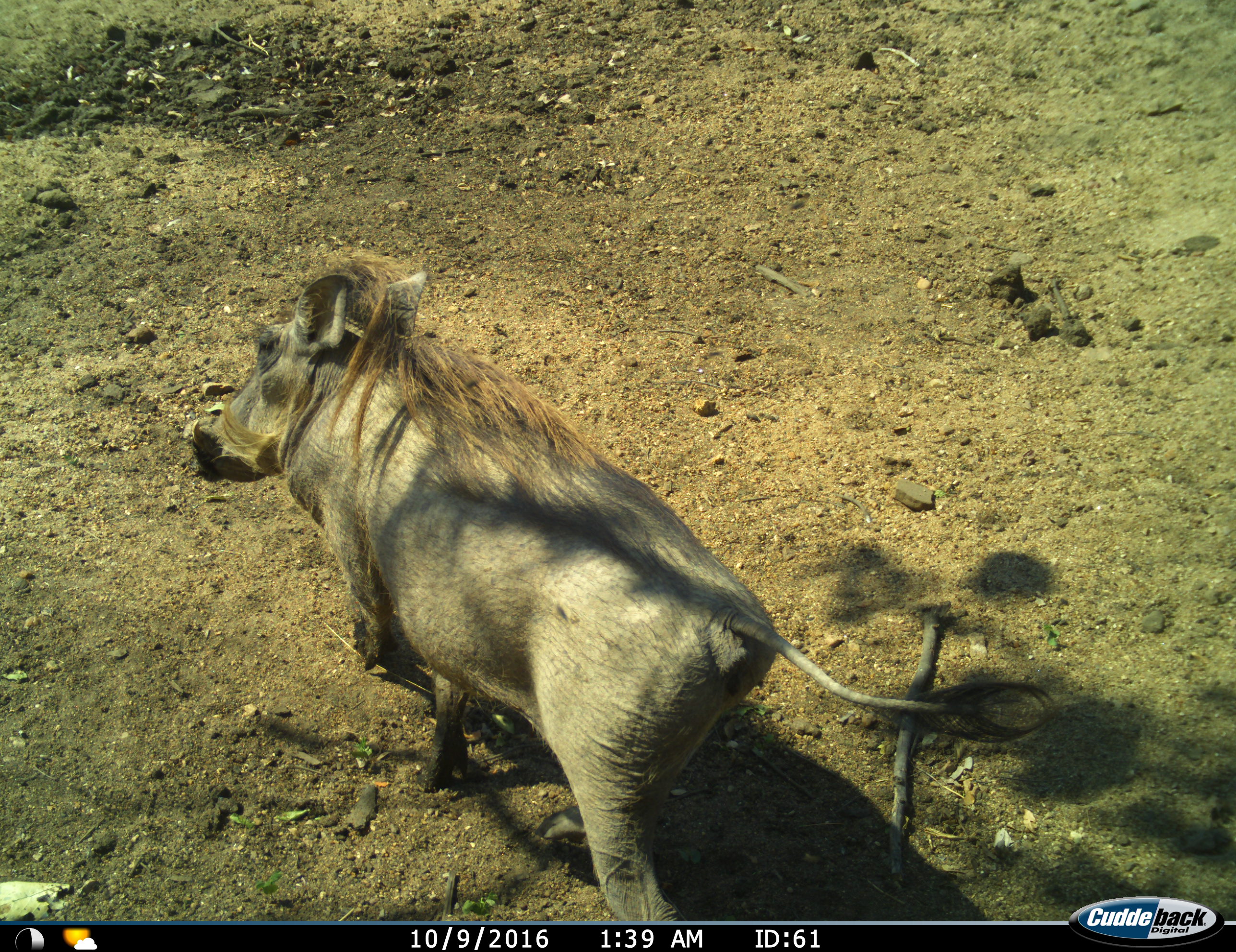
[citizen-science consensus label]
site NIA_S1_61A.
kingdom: Animalia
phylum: Chordata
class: Mammalia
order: Artiodactyla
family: Suidae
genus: Phacochoerus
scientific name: Phacochoerus africanus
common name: warthog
Warthog (Phacochoerus africanus), count 1. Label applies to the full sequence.